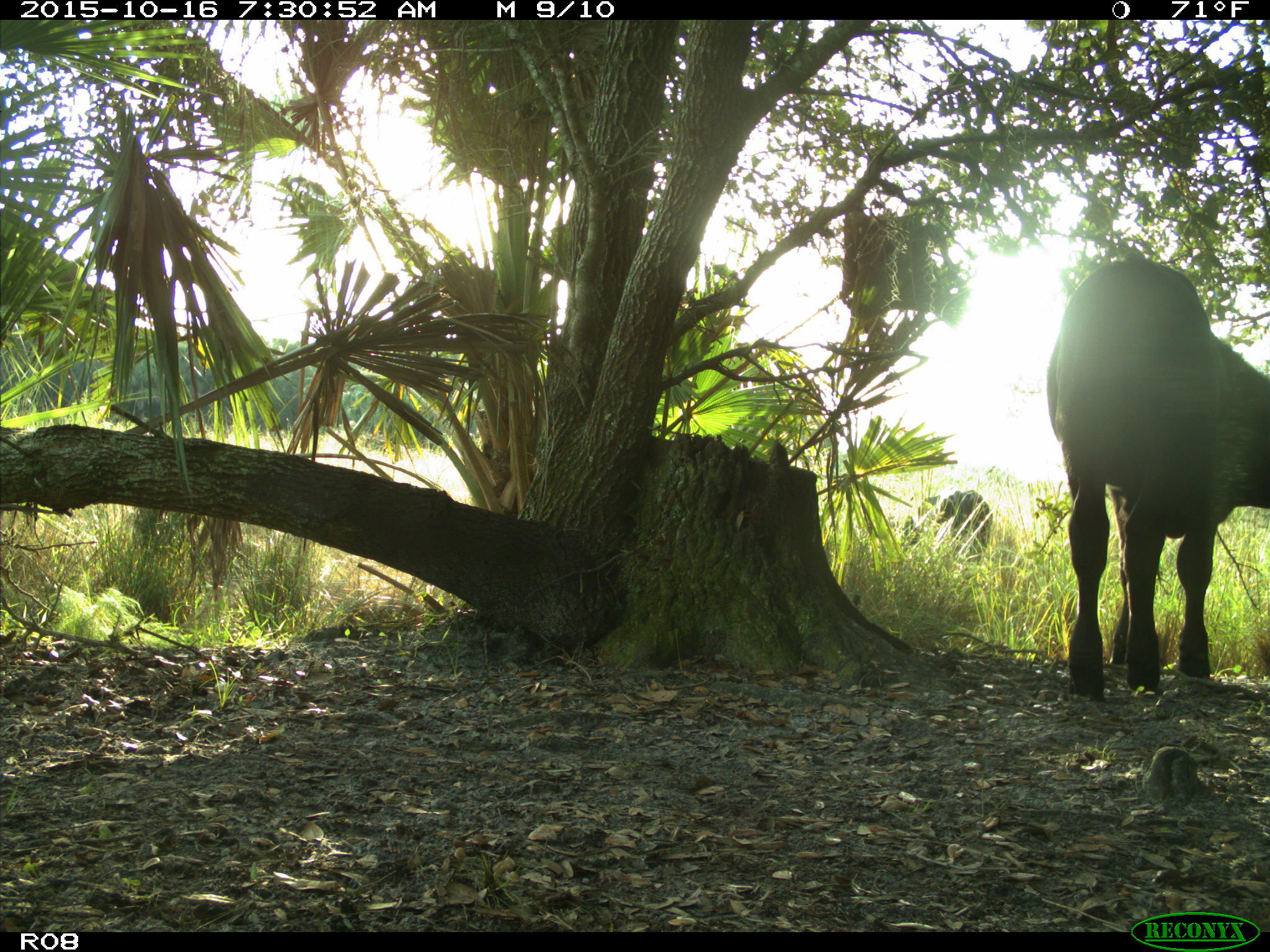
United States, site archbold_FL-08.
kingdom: Animalia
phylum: Chordata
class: Mammalia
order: Artiodactyla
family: Bovidae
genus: Bos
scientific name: Bos taurus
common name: domestic cow